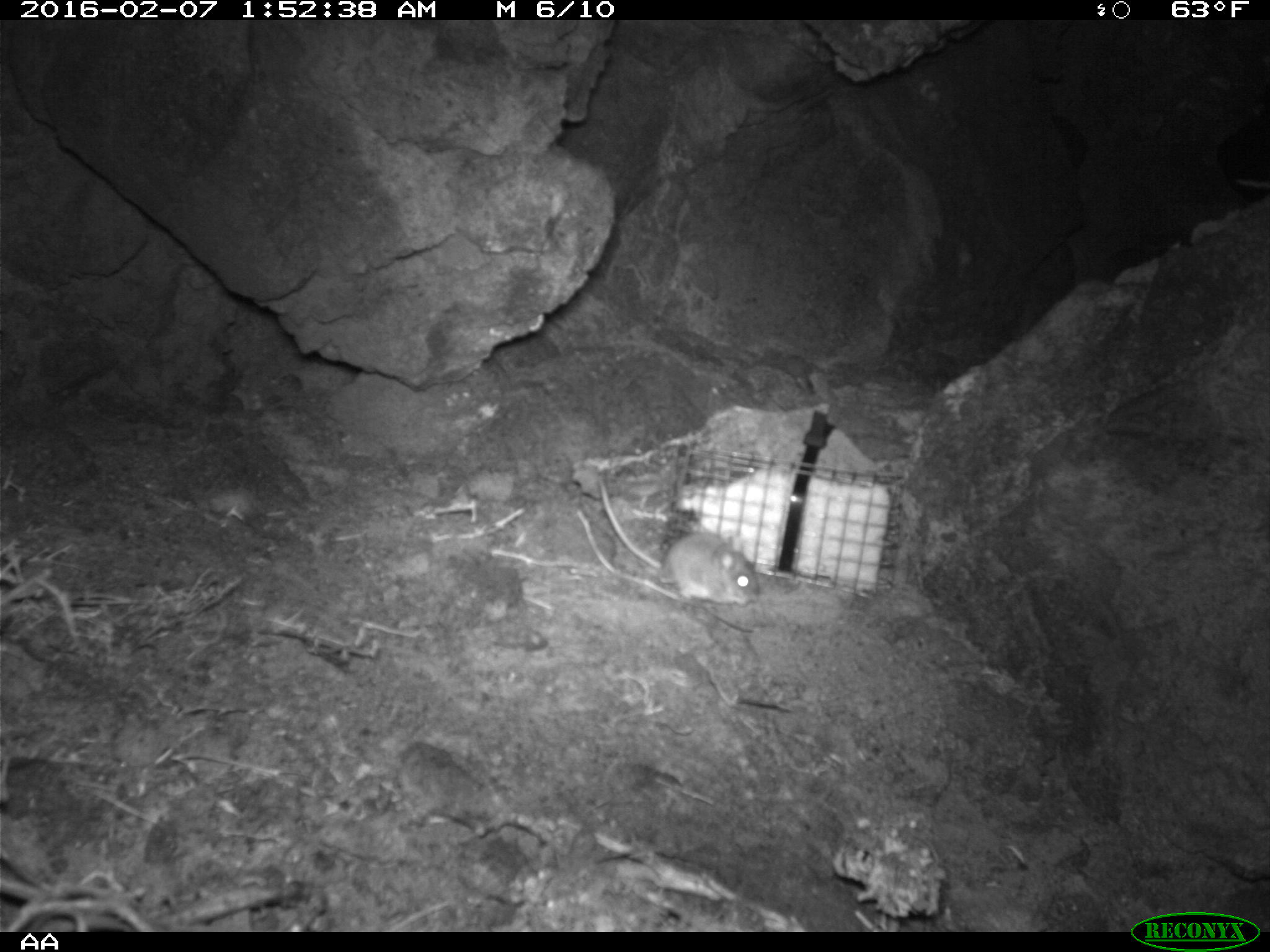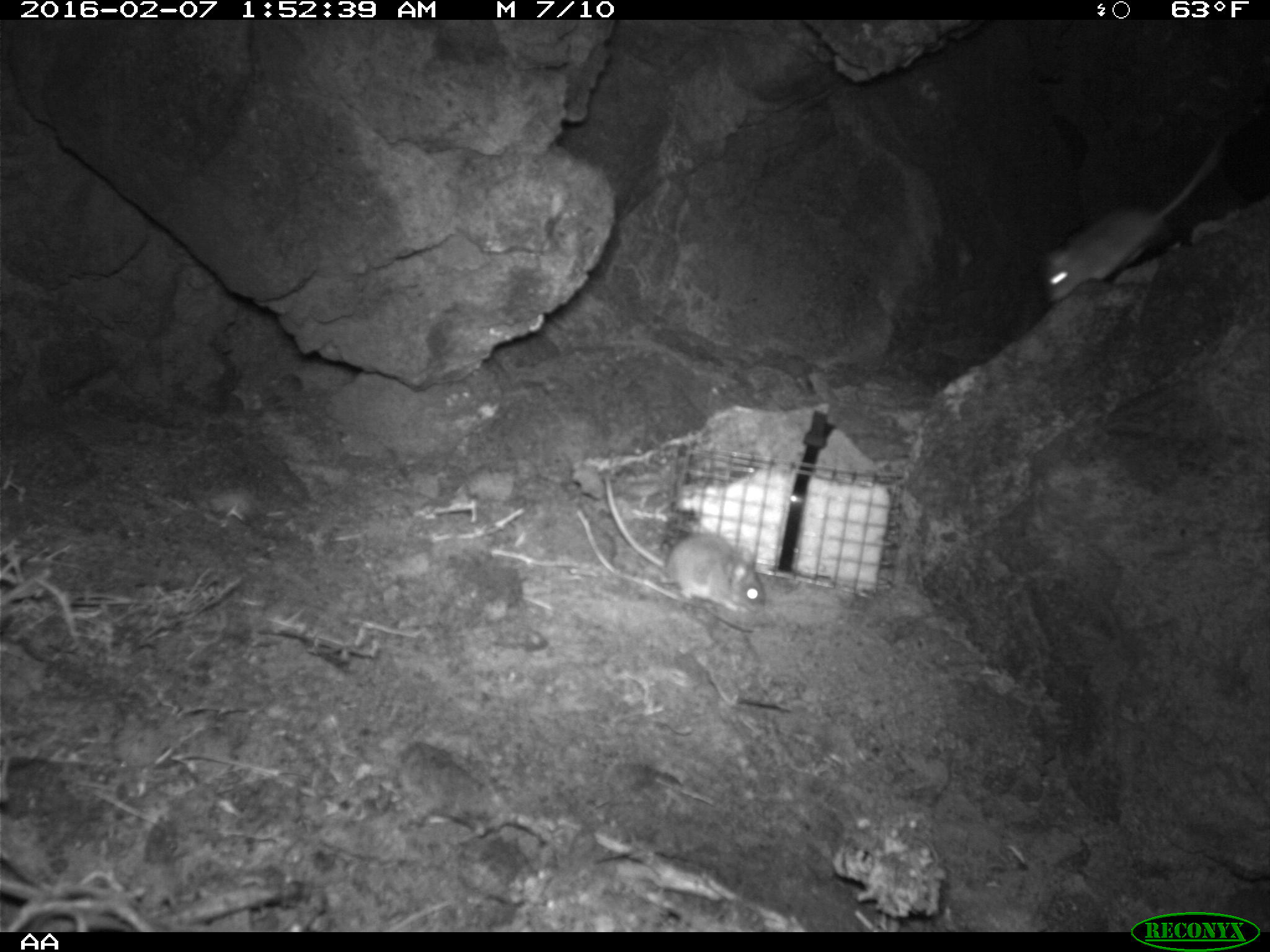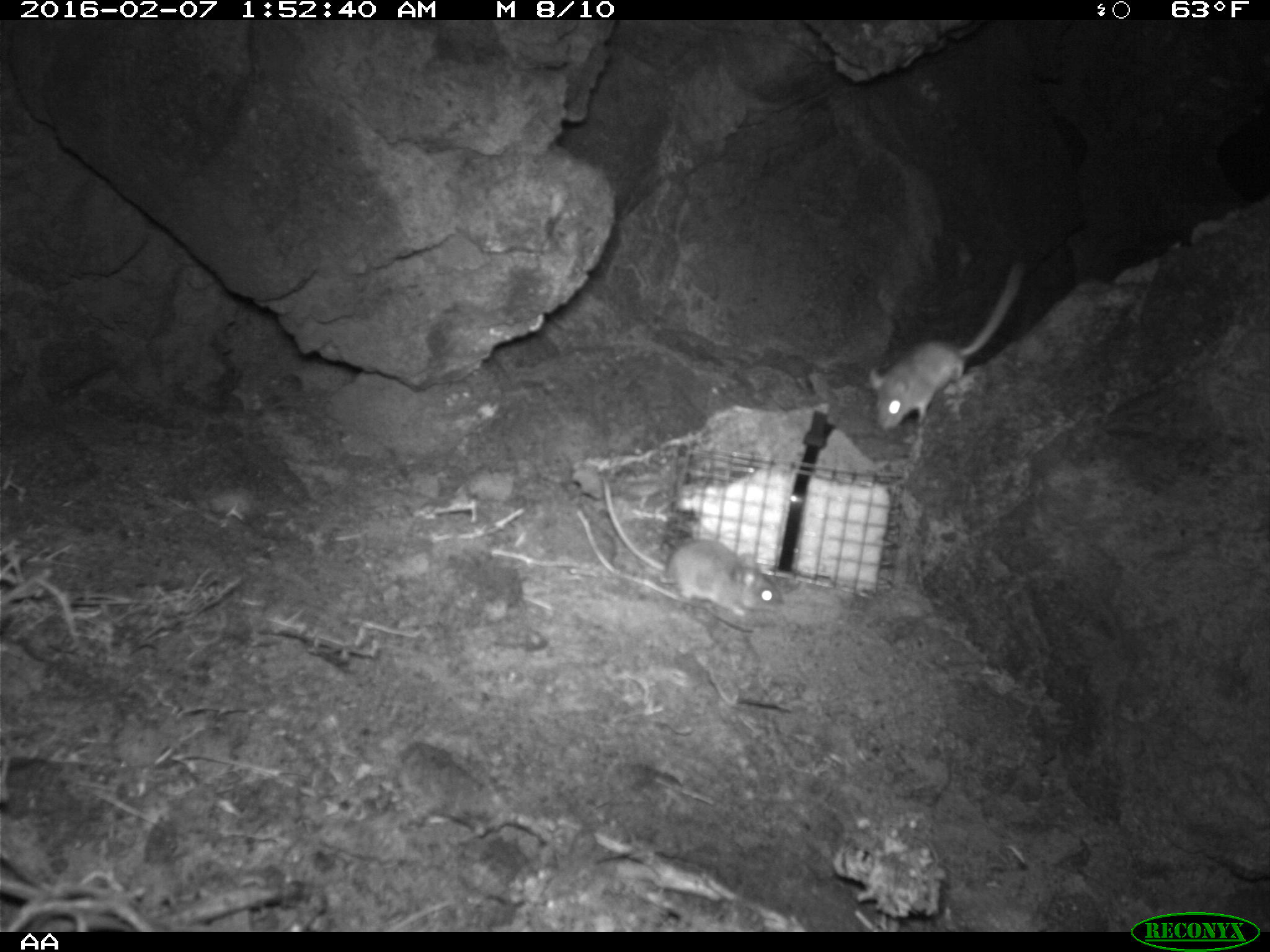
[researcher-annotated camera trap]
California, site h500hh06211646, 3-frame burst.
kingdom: Animalia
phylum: Chordata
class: Mammalia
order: Rodentia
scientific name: Rodentia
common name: rodent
Rodent (Rodentia).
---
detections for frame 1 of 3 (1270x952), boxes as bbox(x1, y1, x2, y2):
rodent: bbox(598, 478, 758, 606)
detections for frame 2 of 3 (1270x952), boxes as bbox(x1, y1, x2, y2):
rodent: bbox(1042, 148, 1222, 302); bbox(604, 477, 764, 612)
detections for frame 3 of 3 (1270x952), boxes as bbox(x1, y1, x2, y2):
rodent: bbox(868, 265, 1025, 433); bbox(602, 482, 786, 619)